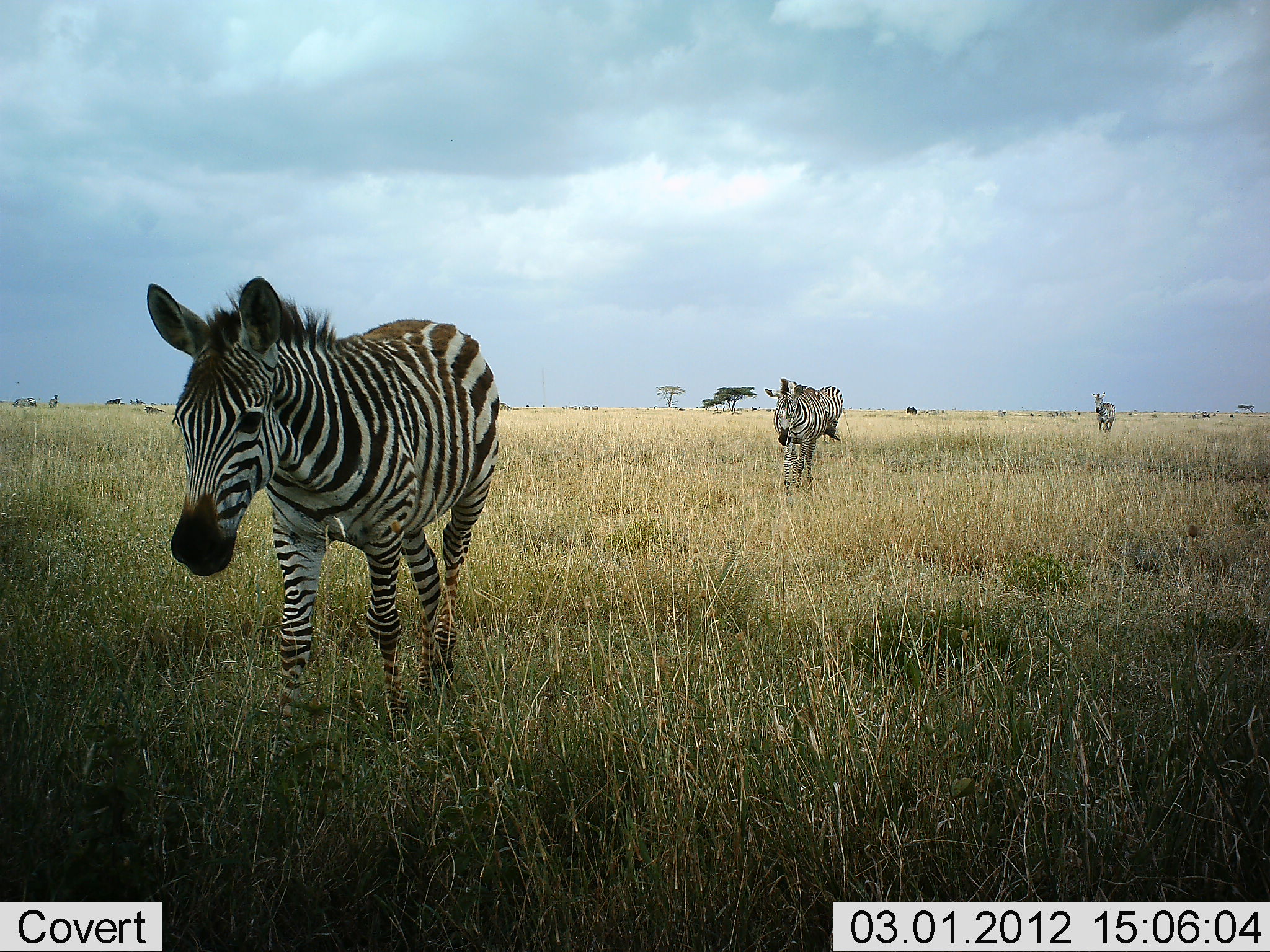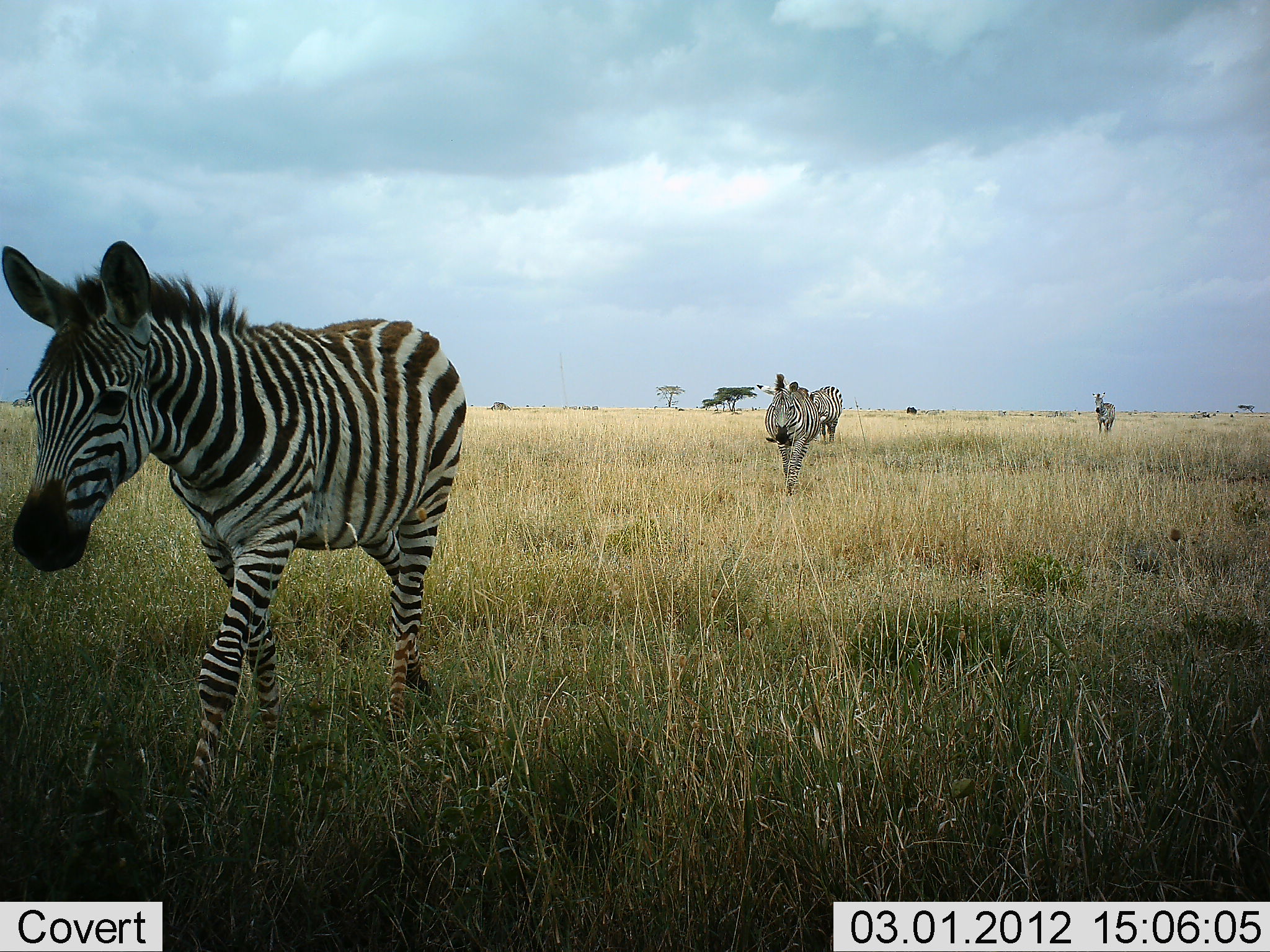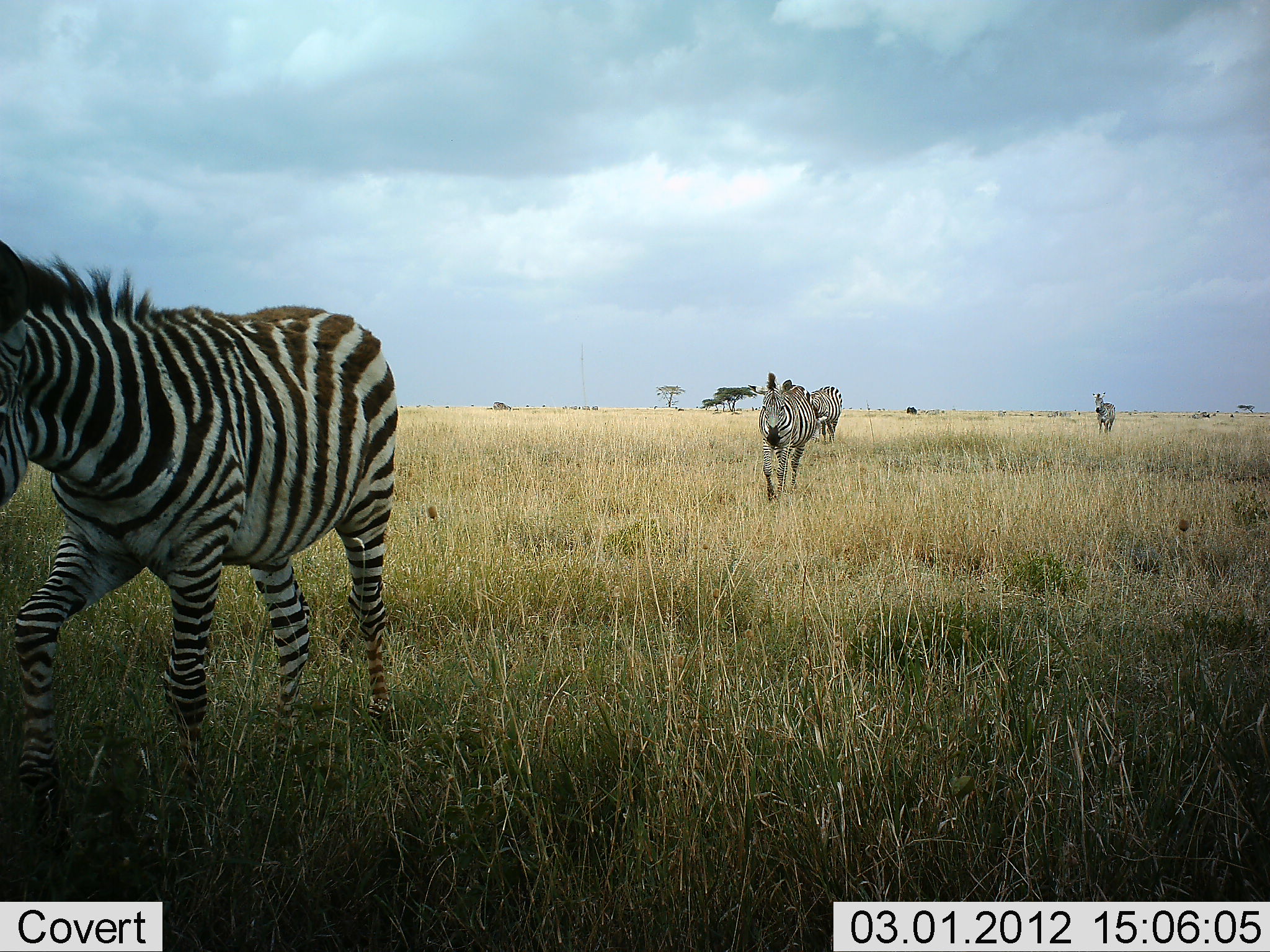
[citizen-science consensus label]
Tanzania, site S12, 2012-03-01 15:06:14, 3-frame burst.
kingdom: Animalia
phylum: Chordata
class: Mammalia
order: Perissodactyla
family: Equidae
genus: Equus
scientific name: Equus quagga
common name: plains zebra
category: zebra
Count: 4.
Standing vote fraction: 65%.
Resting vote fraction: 0%.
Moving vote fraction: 100%.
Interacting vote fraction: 0%.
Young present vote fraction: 6%.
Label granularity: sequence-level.